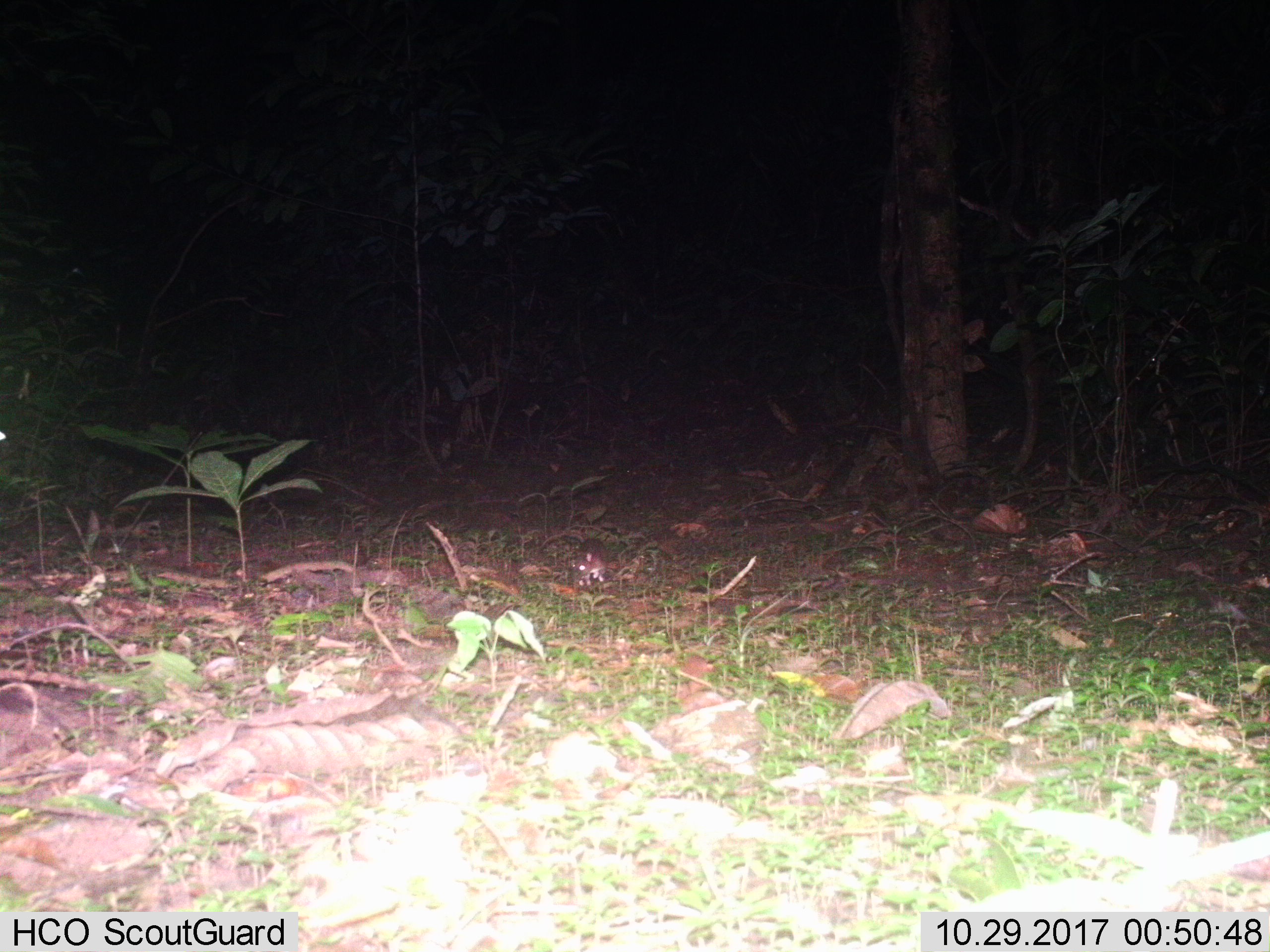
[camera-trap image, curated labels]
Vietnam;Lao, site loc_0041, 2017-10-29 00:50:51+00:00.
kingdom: Animalia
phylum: Chordata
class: Mammalia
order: Rodentia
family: Muridae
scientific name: Muridae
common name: old-world mice and rats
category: unidentified murid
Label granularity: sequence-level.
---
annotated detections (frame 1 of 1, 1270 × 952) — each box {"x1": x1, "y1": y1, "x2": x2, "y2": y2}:
unidentified murid: {"x1": 539, "y1": 533, "x2": 608, "y2": 585}